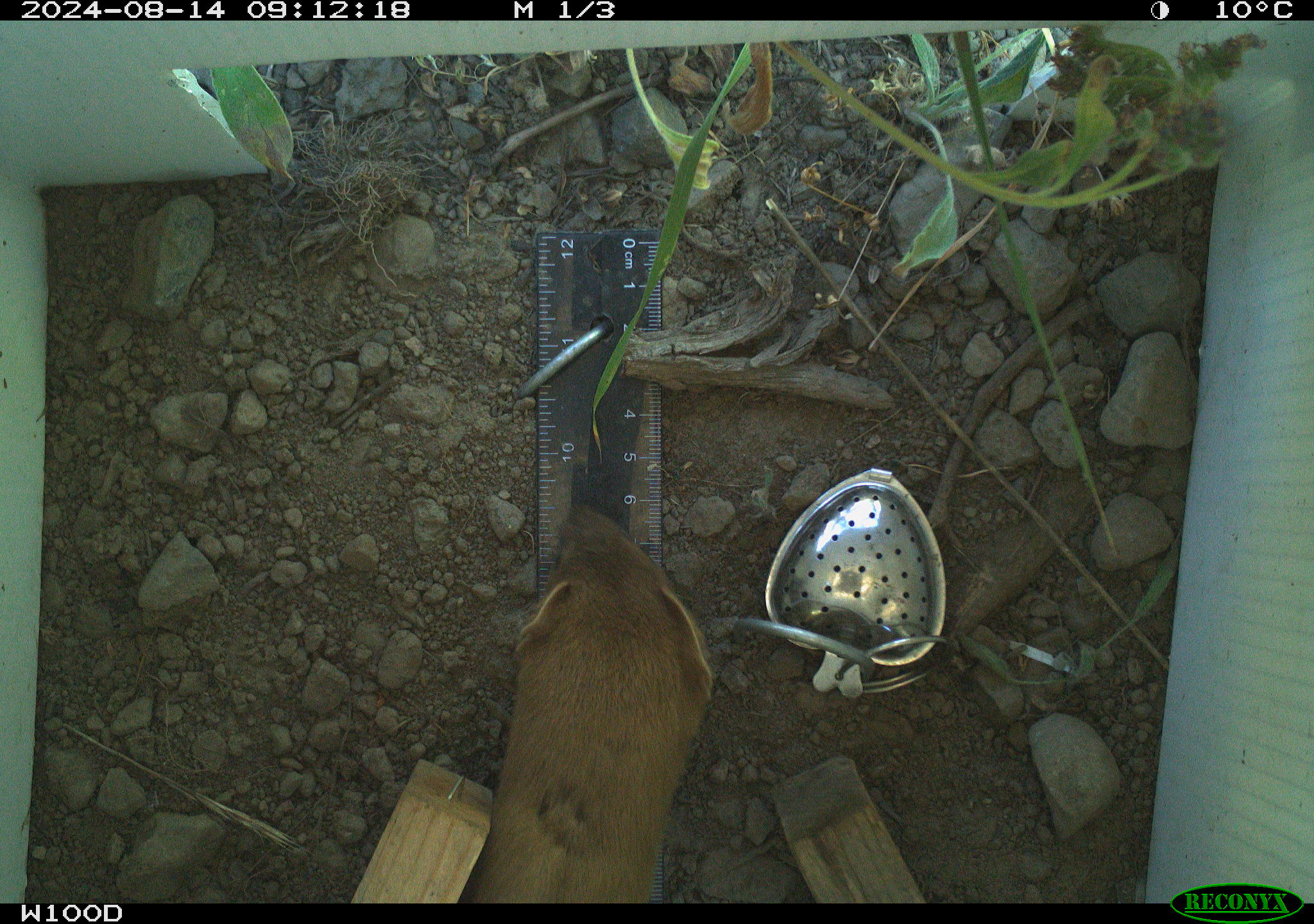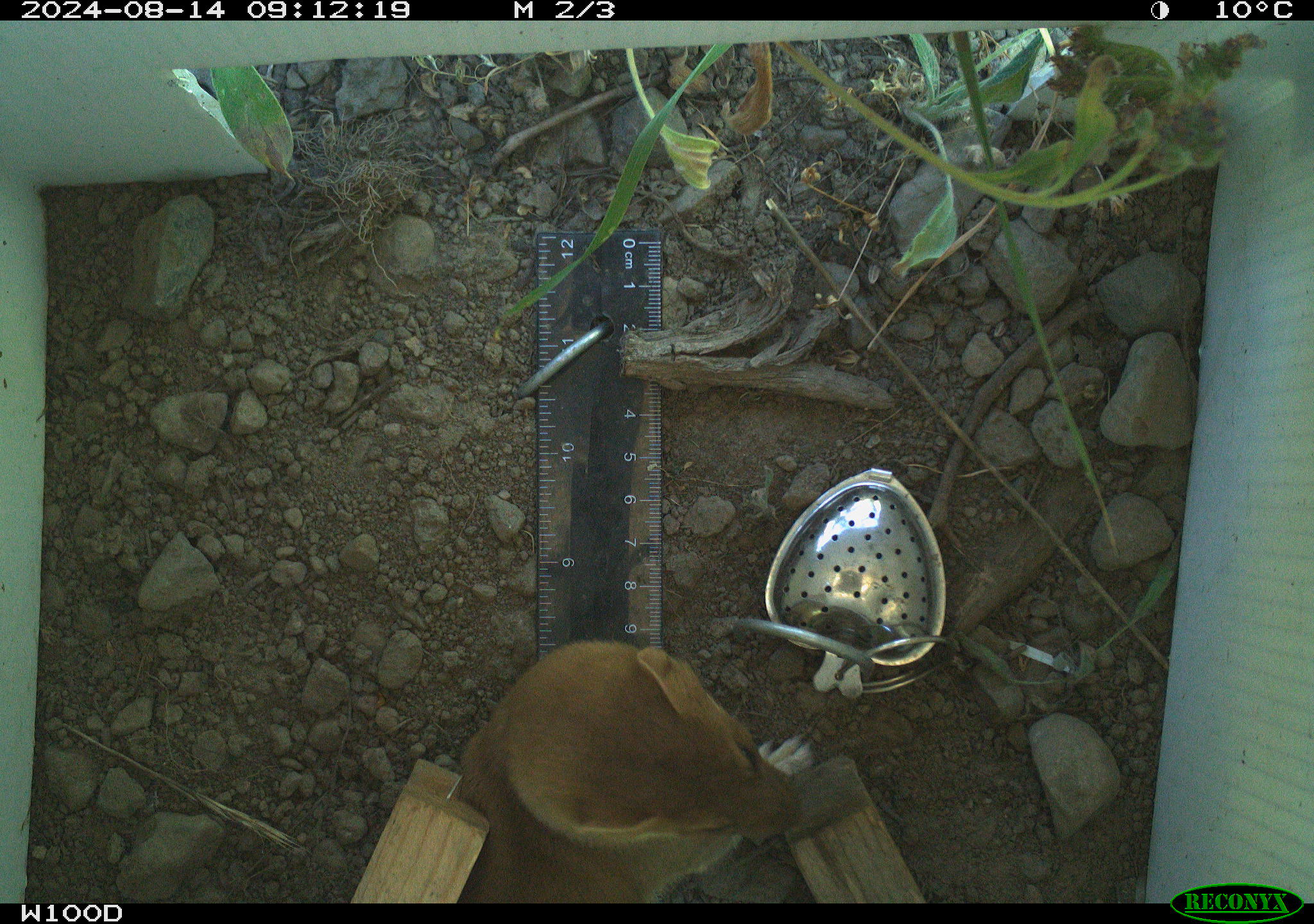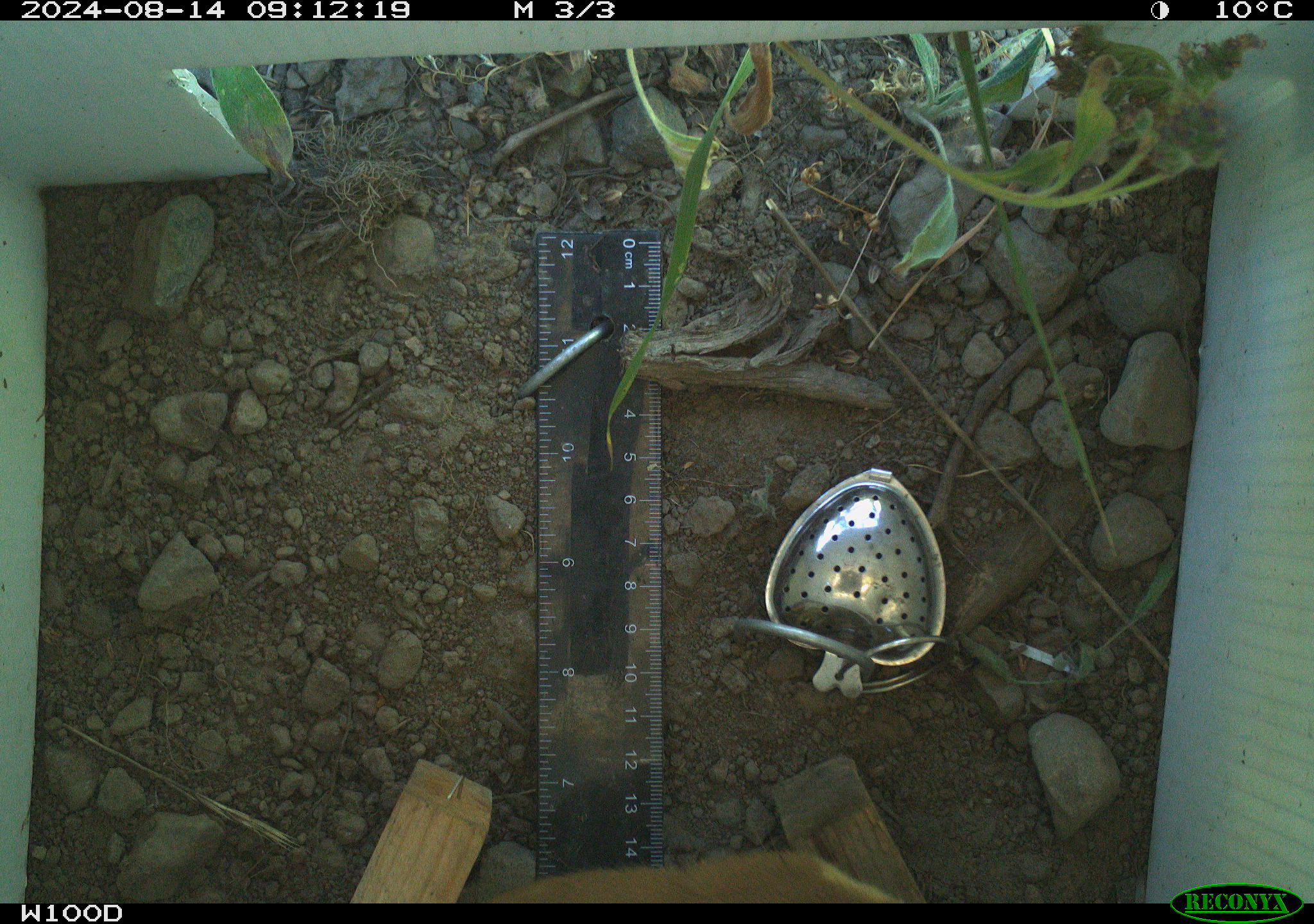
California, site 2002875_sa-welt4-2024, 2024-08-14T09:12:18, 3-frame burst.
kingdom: Animalia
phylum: Chordata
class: Mammalia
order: Carnivora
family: Mustelidae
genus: Neogale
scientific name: Neogale frenata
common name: long-tailed weasel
Long-tailed weasel (Neogale frenata).